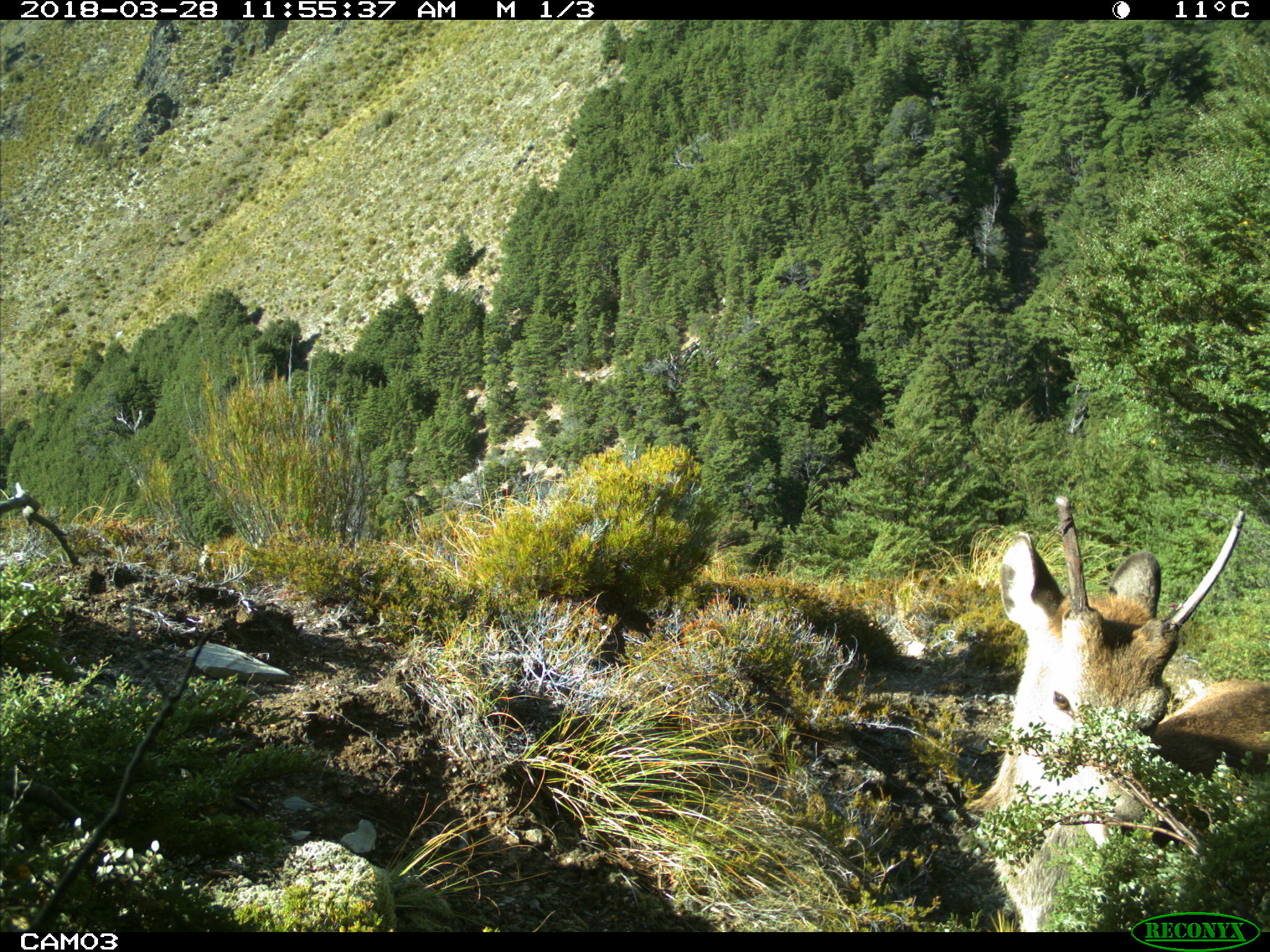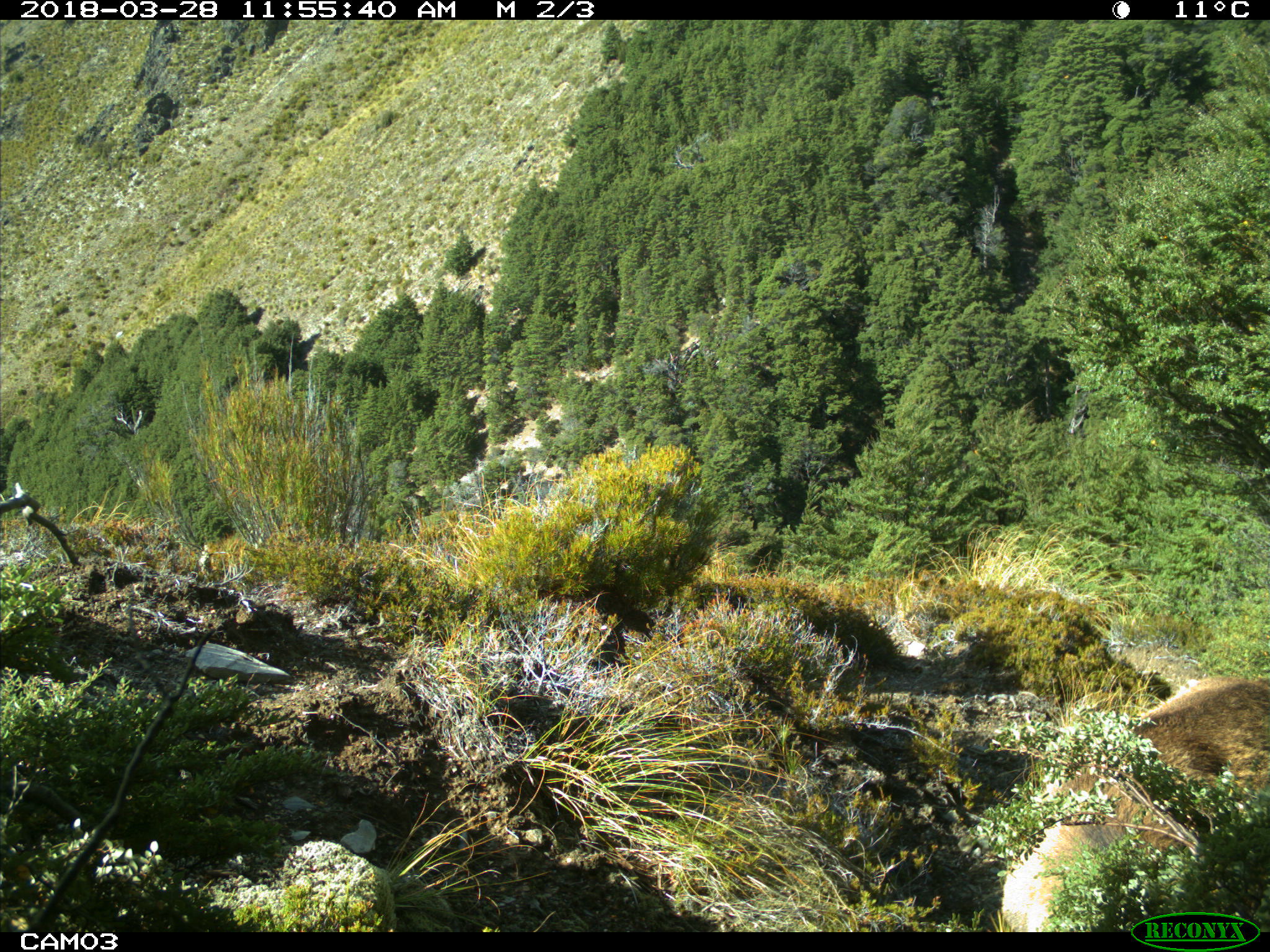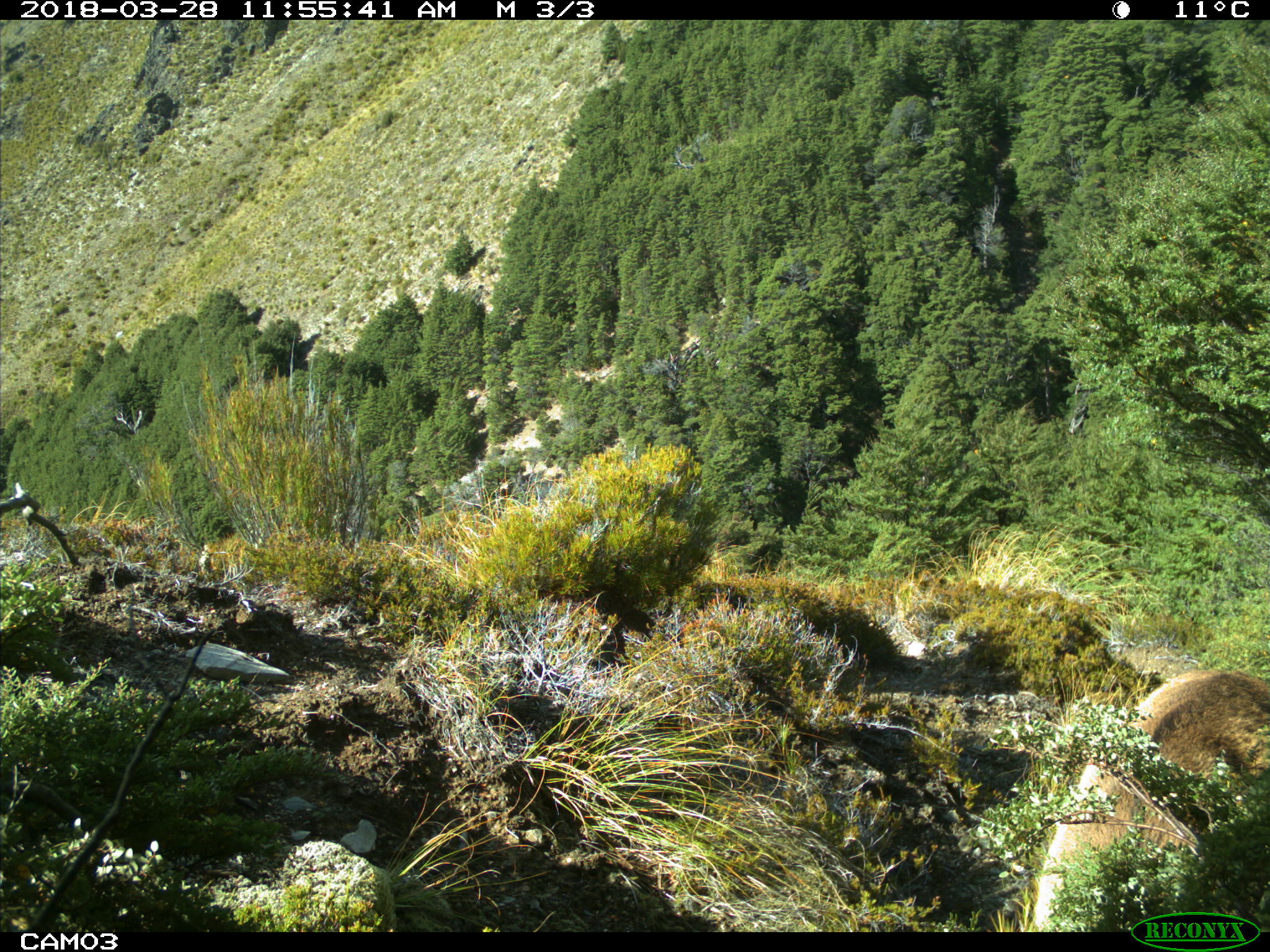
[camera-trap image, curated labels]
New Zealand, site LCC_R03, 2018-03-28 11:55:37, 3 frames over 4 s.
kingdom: Animalia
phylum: Chordata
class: Mammalia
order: Artiodactyla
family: Cervidae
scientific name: Cervidae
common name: deer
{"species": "deer (Cervidae)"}